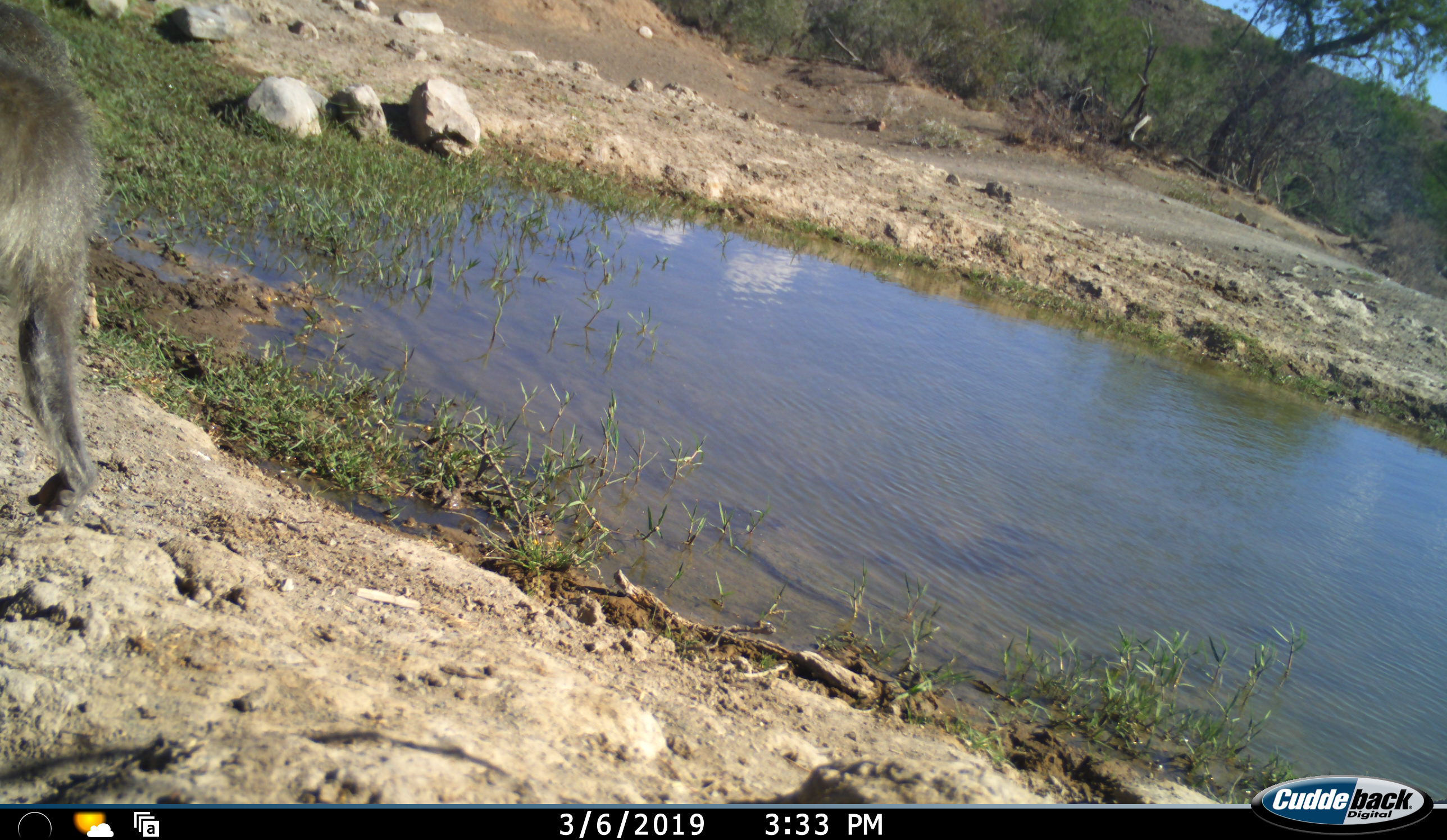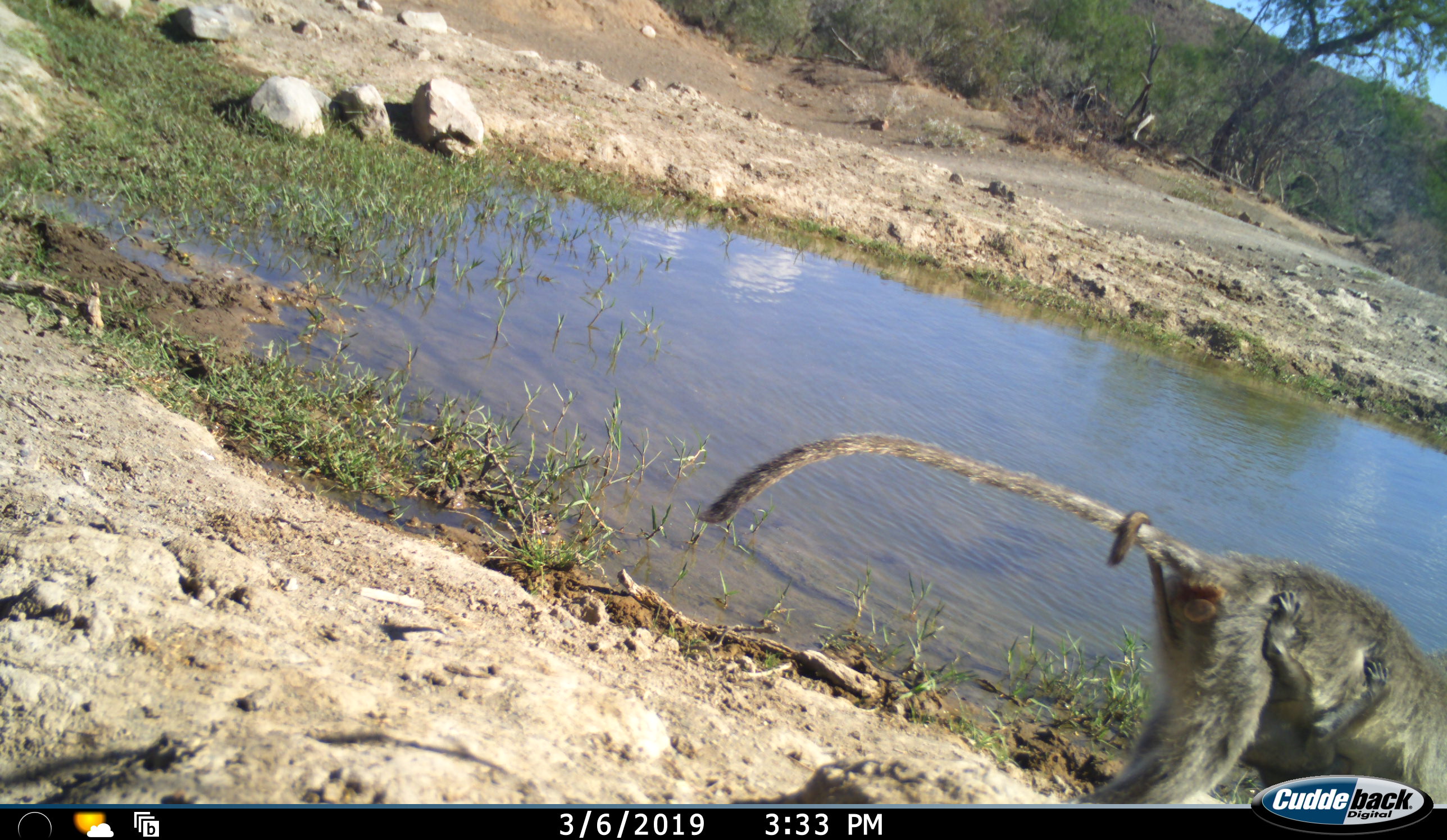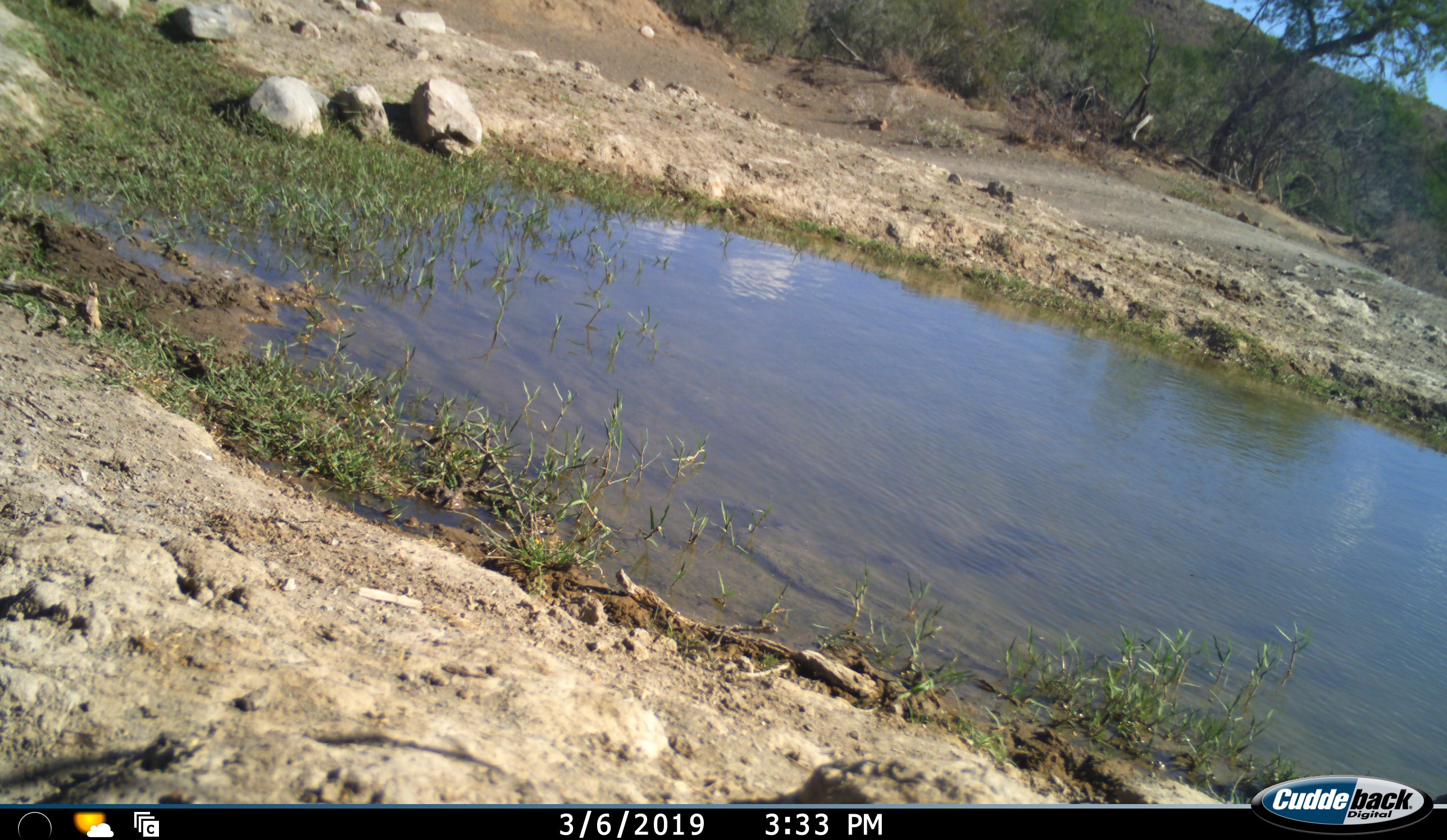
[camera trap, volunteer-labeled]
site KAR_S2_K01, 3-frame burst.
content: unidentified animal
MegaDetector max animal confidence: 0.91